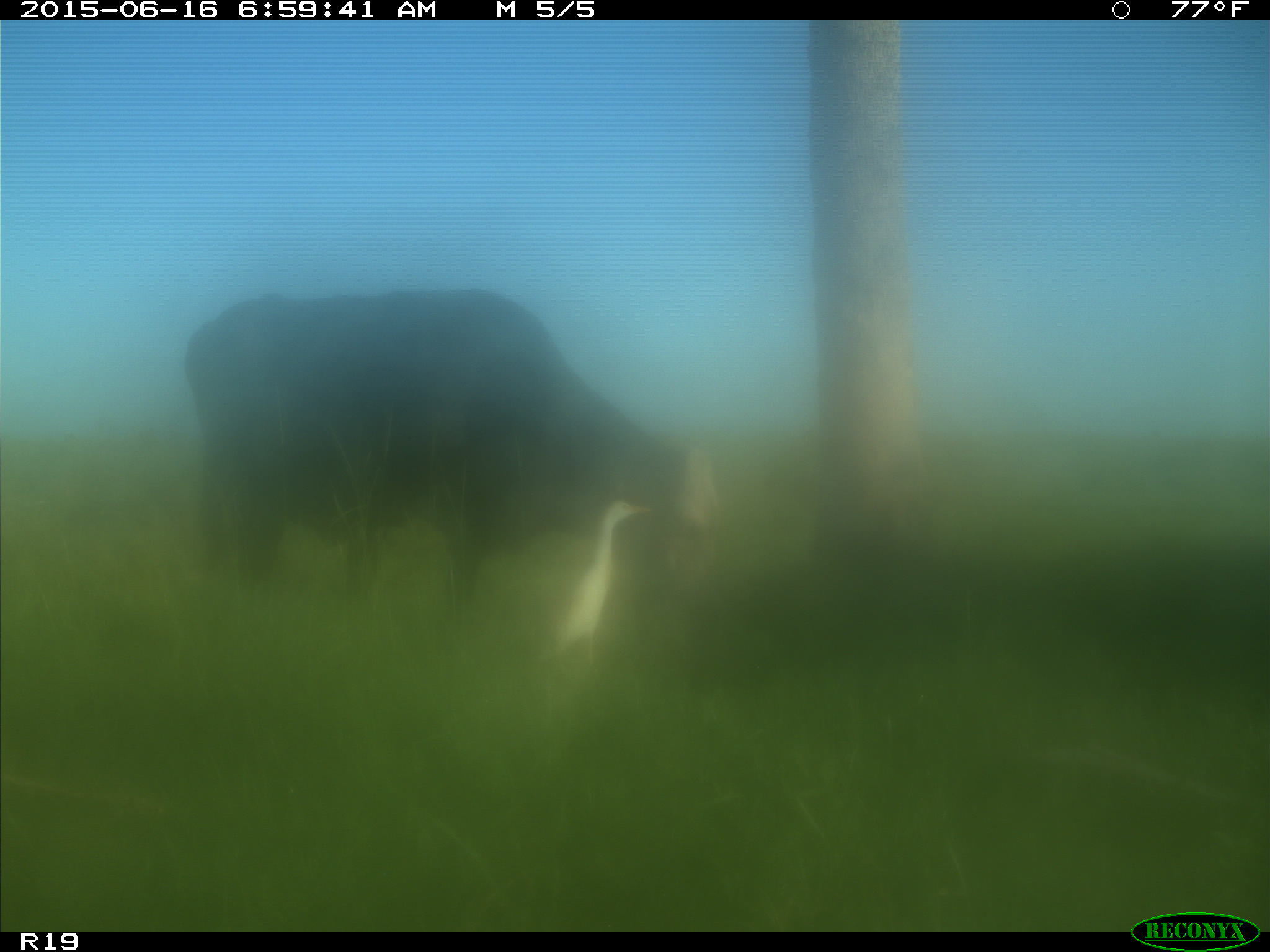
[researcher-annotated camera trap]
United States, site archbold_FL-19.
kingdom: Animalia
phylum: Chordata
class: Mammalia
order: Artiodactyla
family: Bovidae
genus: Bos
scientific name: Bos taurus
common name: domestic cow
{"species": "Bos taurus (domestic cow)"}